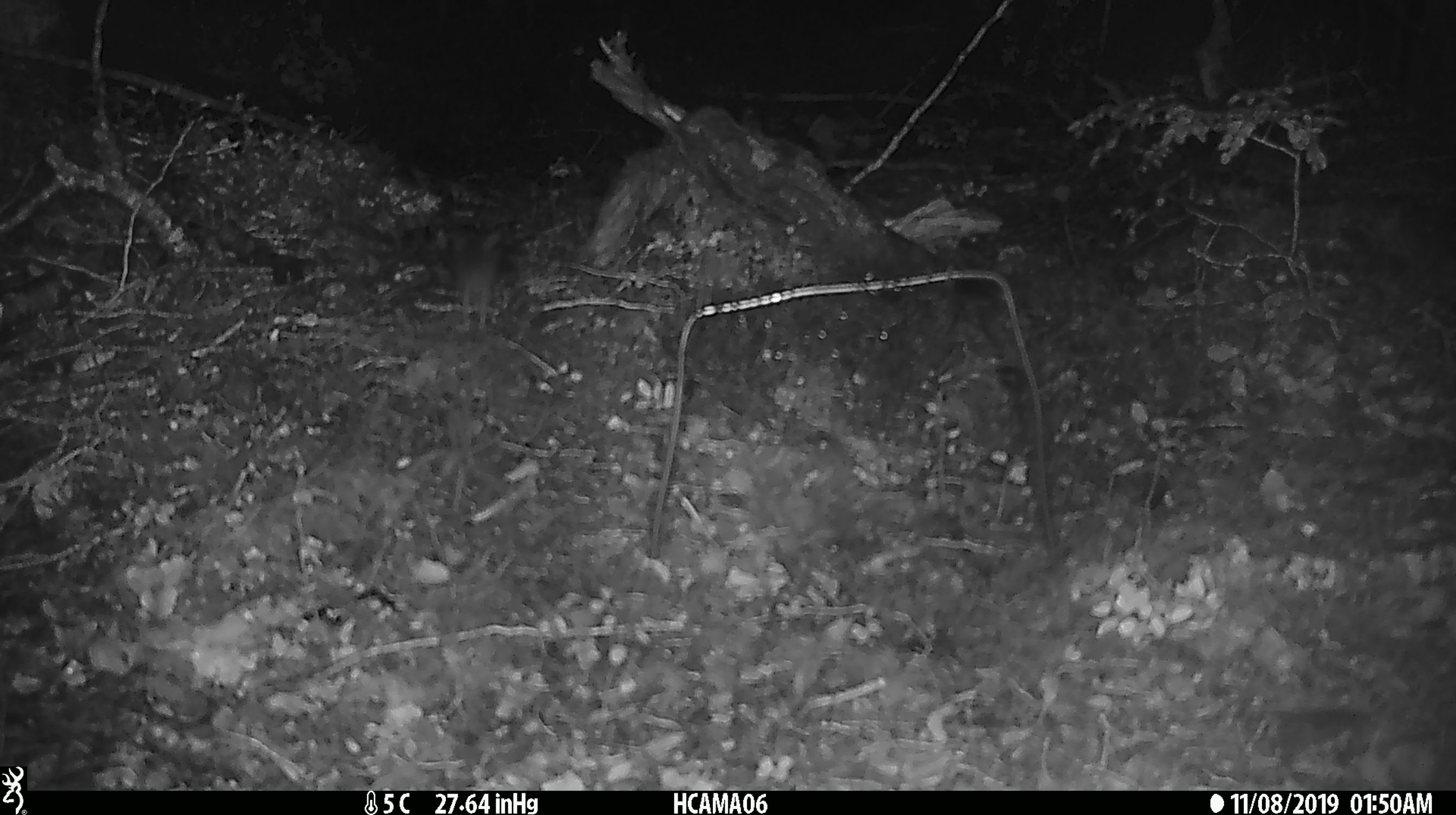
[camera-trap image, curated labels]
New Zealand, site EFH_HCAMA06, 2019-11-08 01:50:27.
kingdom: Animalia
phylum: Chordata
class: Mammalia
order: Rodentia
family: Muridae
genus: Mus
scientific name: Mus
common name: mouse